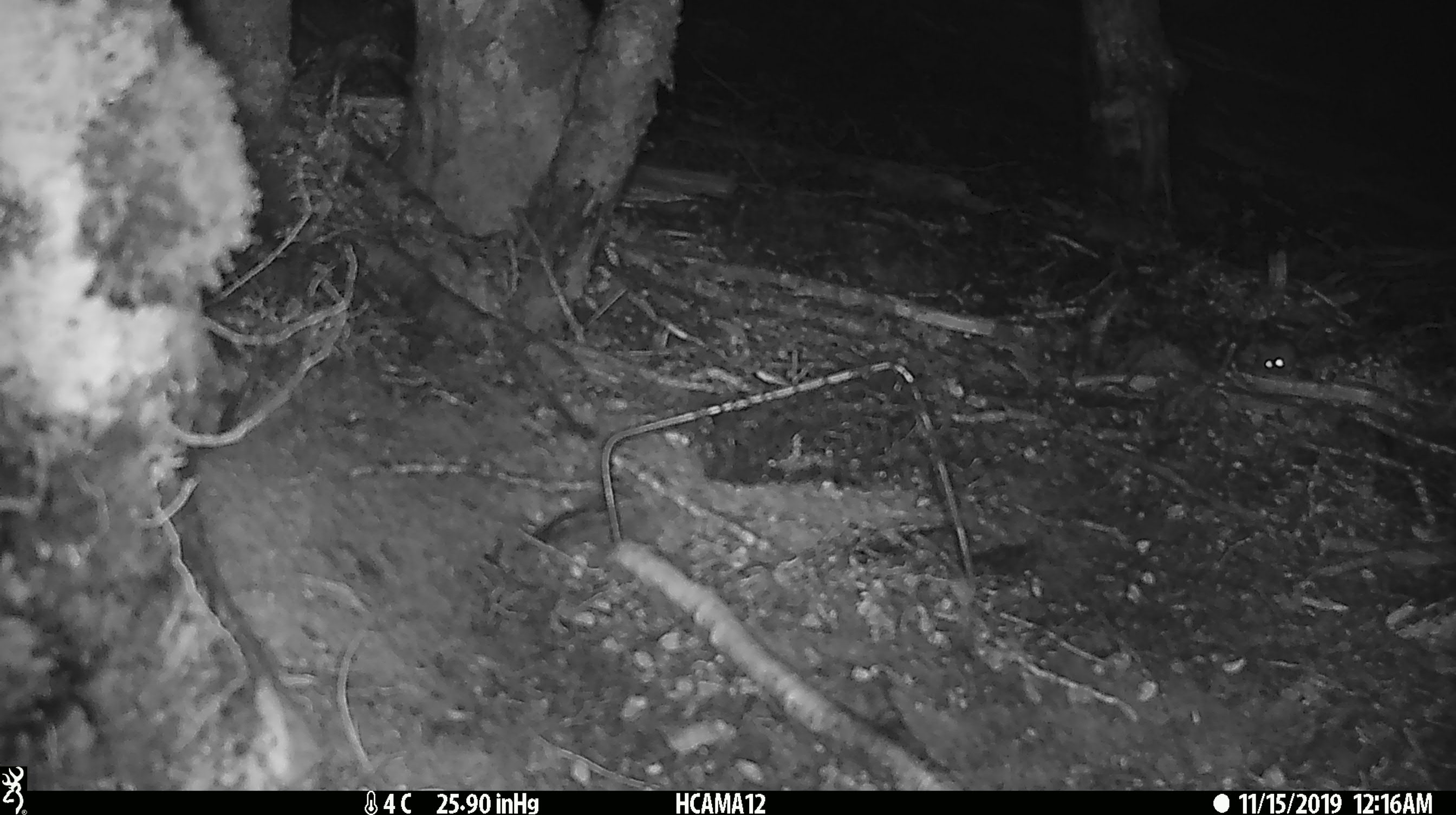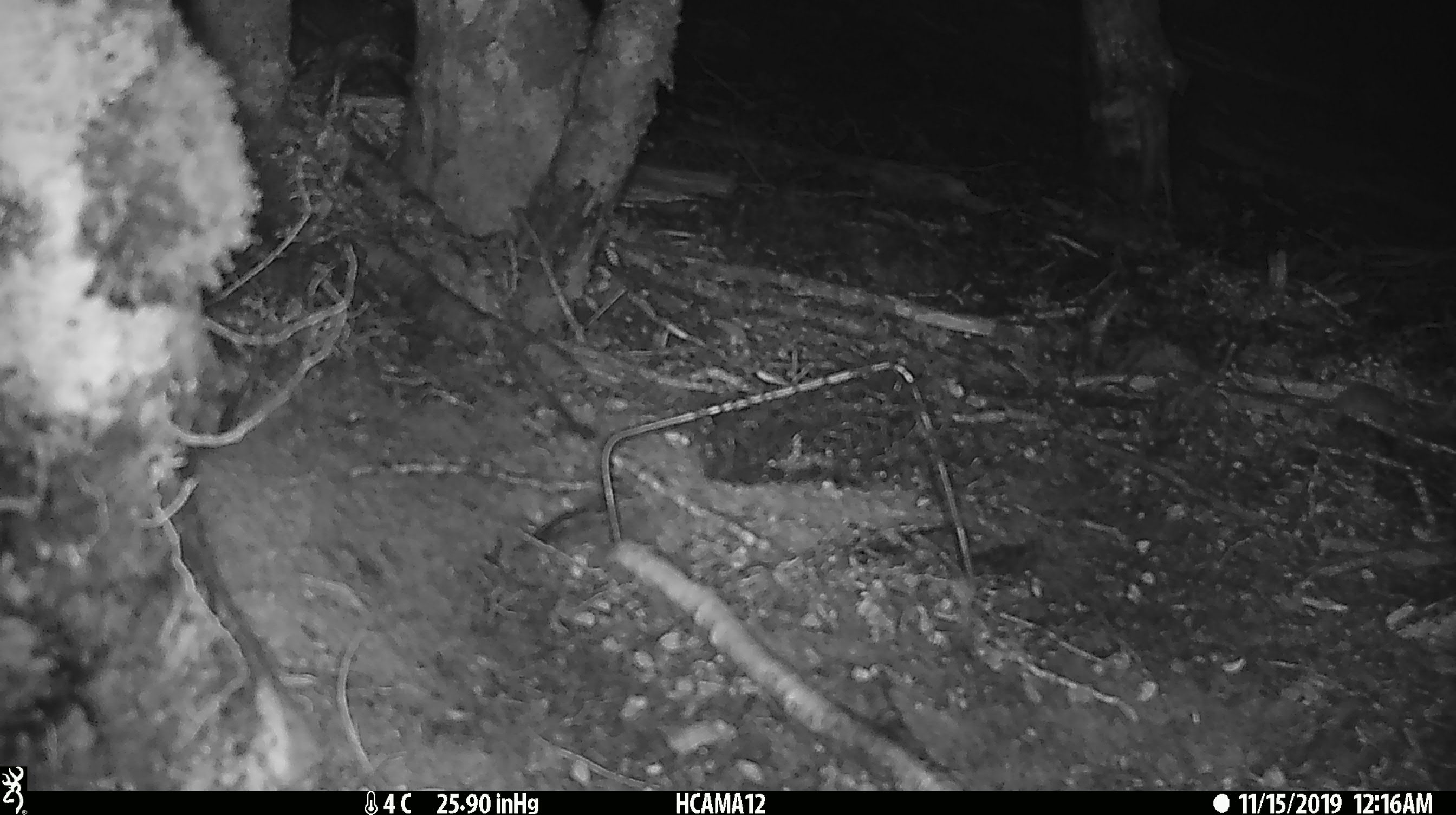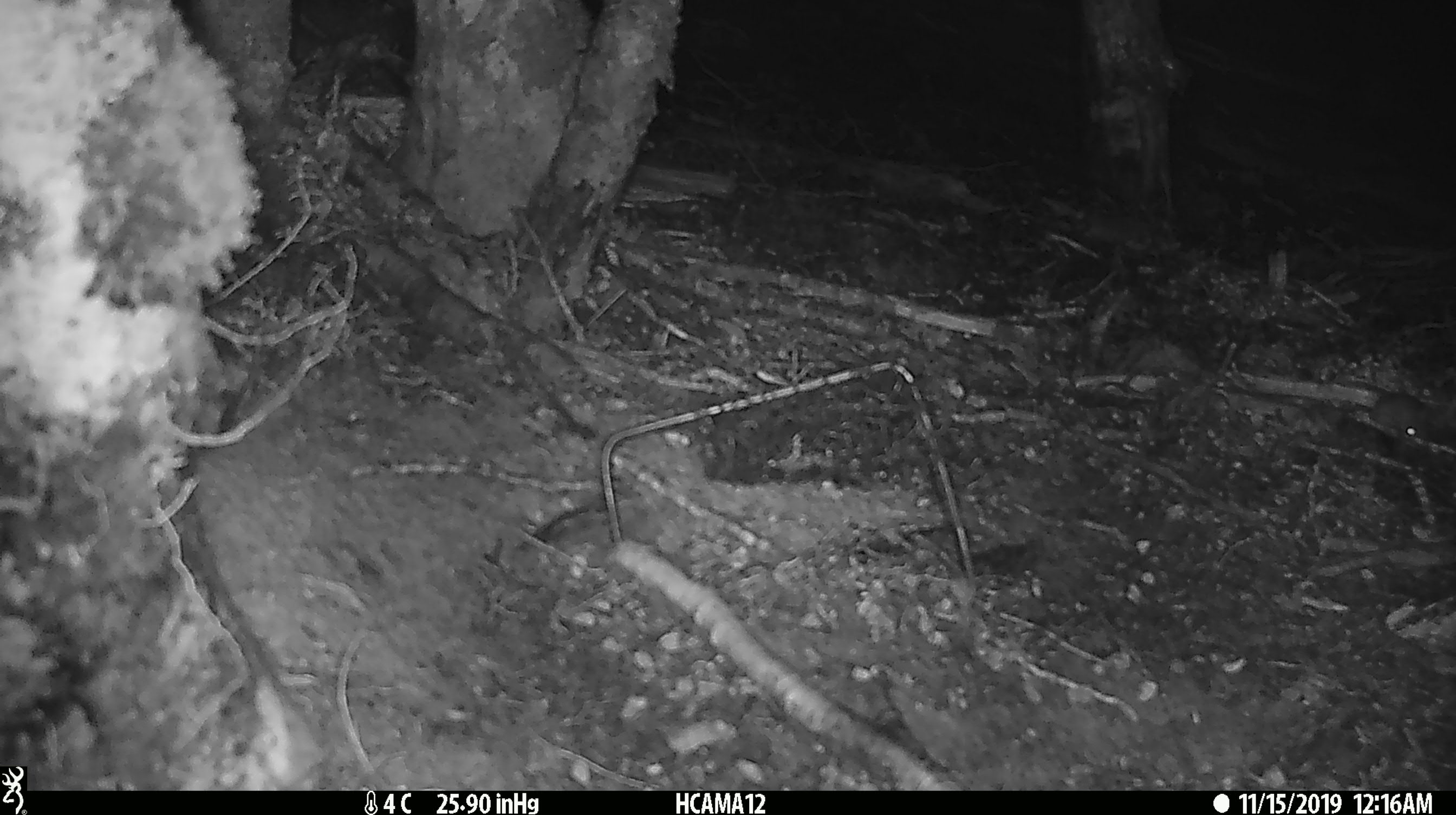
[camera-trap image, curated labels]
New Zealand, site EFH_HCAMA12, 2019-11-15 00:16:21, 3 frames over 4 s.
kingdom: Animalia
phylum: Chordata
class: Mammalia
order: Rodentia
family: Muridae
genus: Mus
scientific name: Mus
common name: mouse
Mouse (Mus).